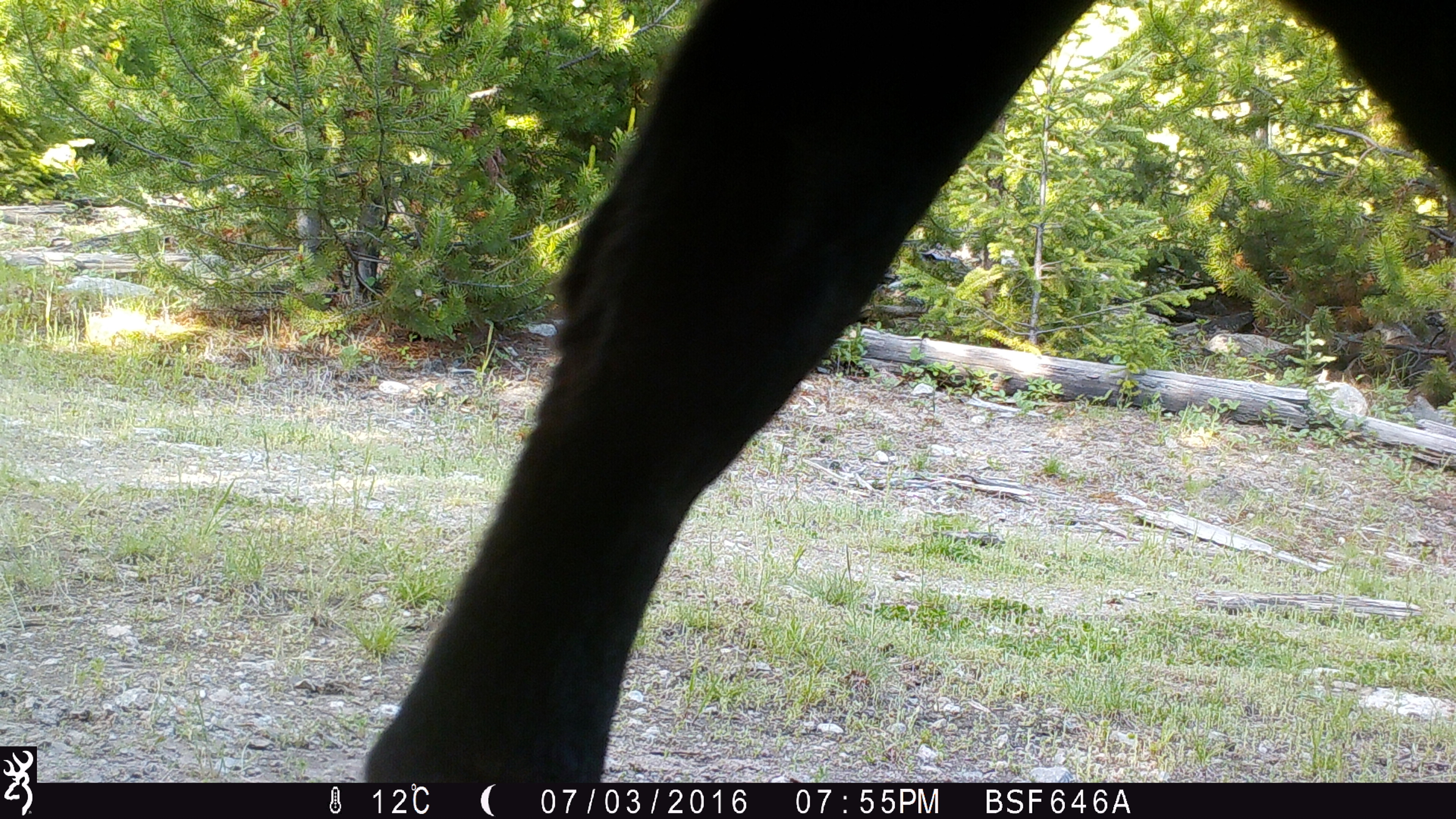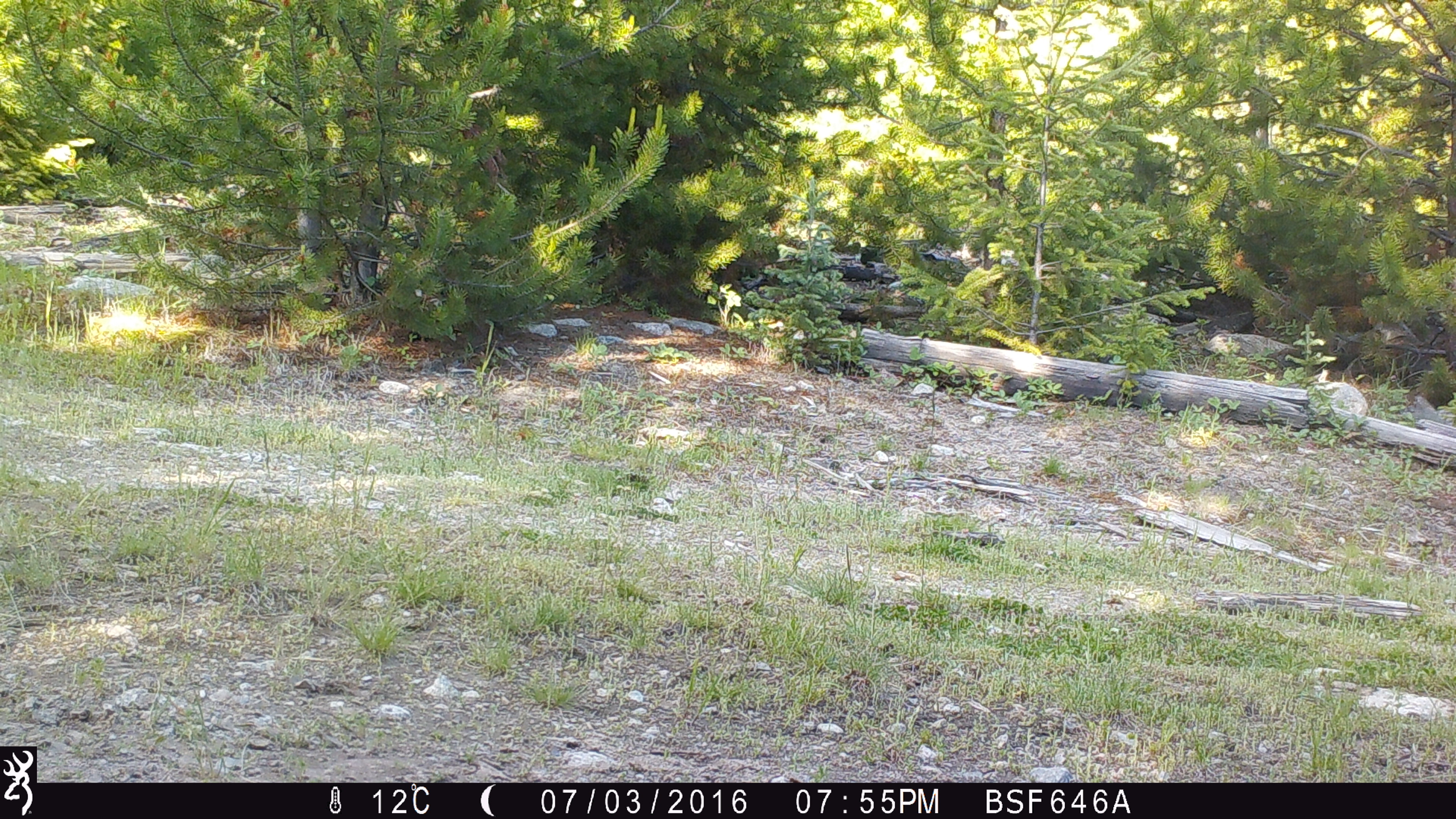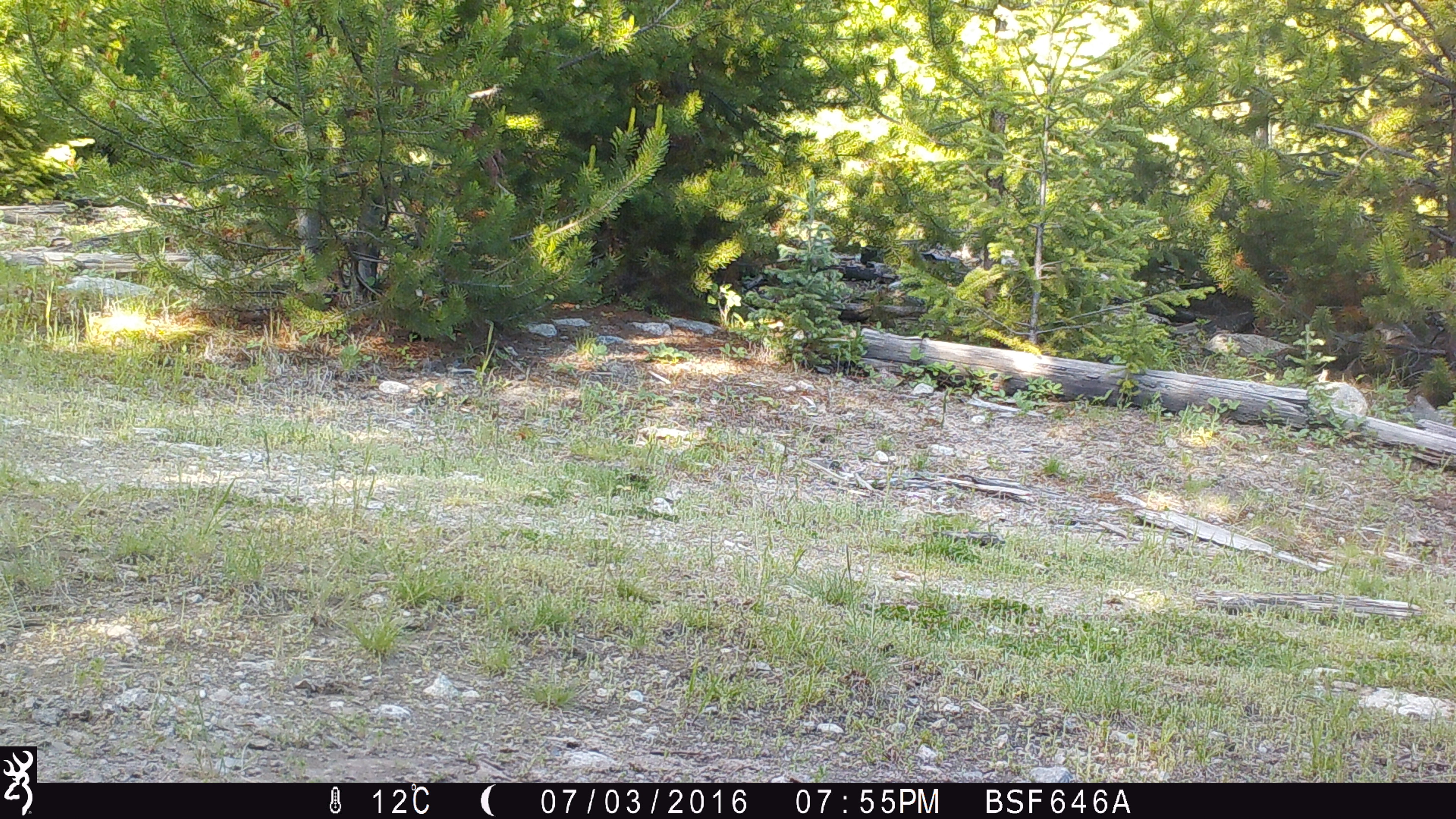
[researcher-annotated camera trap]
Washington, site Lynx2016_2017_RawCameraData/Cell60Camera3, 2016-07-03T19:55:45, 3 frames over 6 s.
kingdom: Animalia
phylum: Chordata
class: Mammalia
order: Artiodactyla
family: Bovidae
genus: Bos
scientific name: Bos taurus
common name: domestic cattle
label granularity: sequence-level